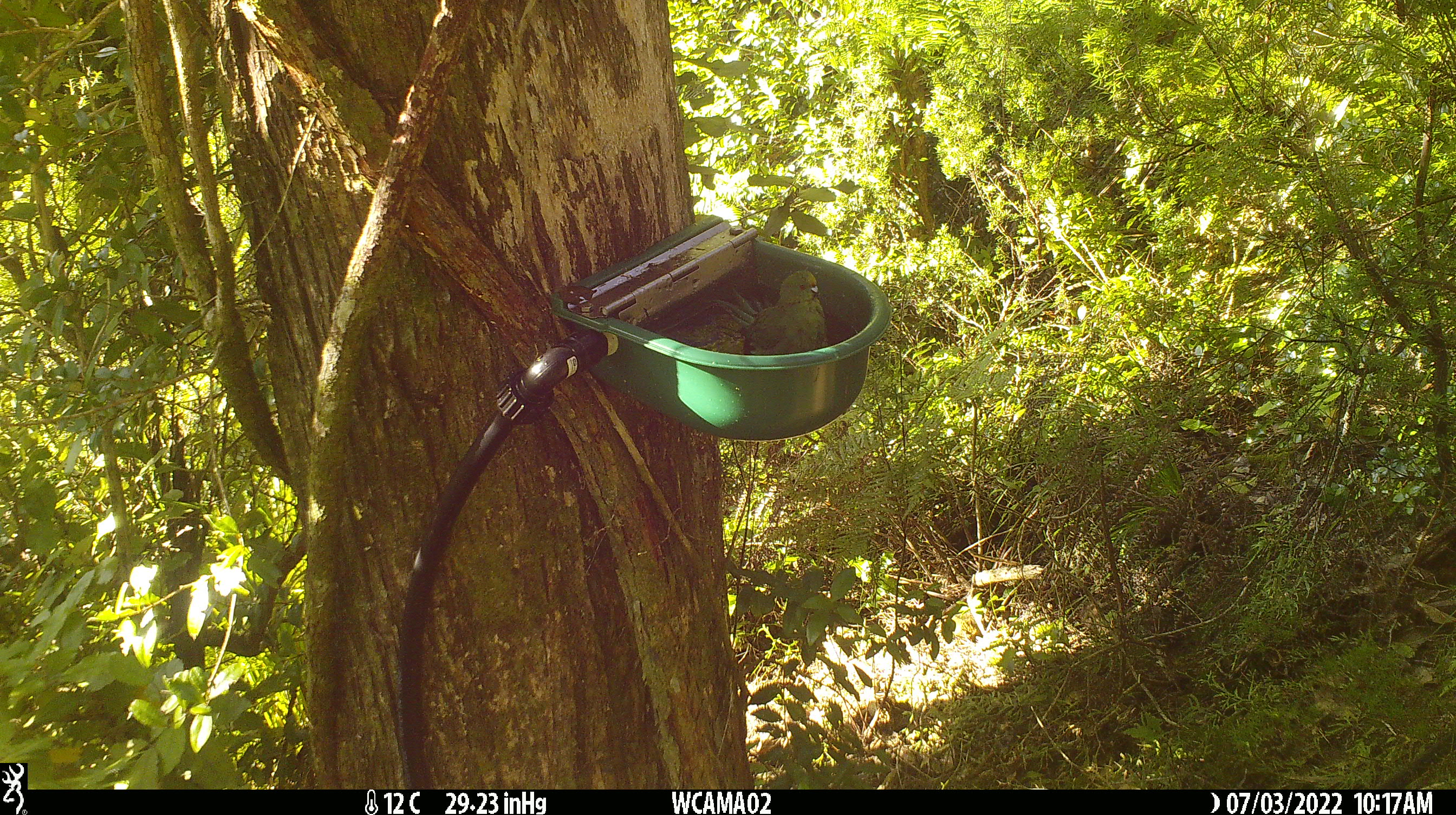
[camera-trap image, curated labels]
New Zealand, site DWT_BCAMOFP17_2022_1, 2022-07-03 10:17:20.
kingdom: Animalia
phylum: Chordata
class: Aves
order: Psittaciformes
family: Psittaculidae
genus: Cyanoramphus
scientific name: Cyanoramphus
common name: parakeet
Parakeet (Cyanoramphus).